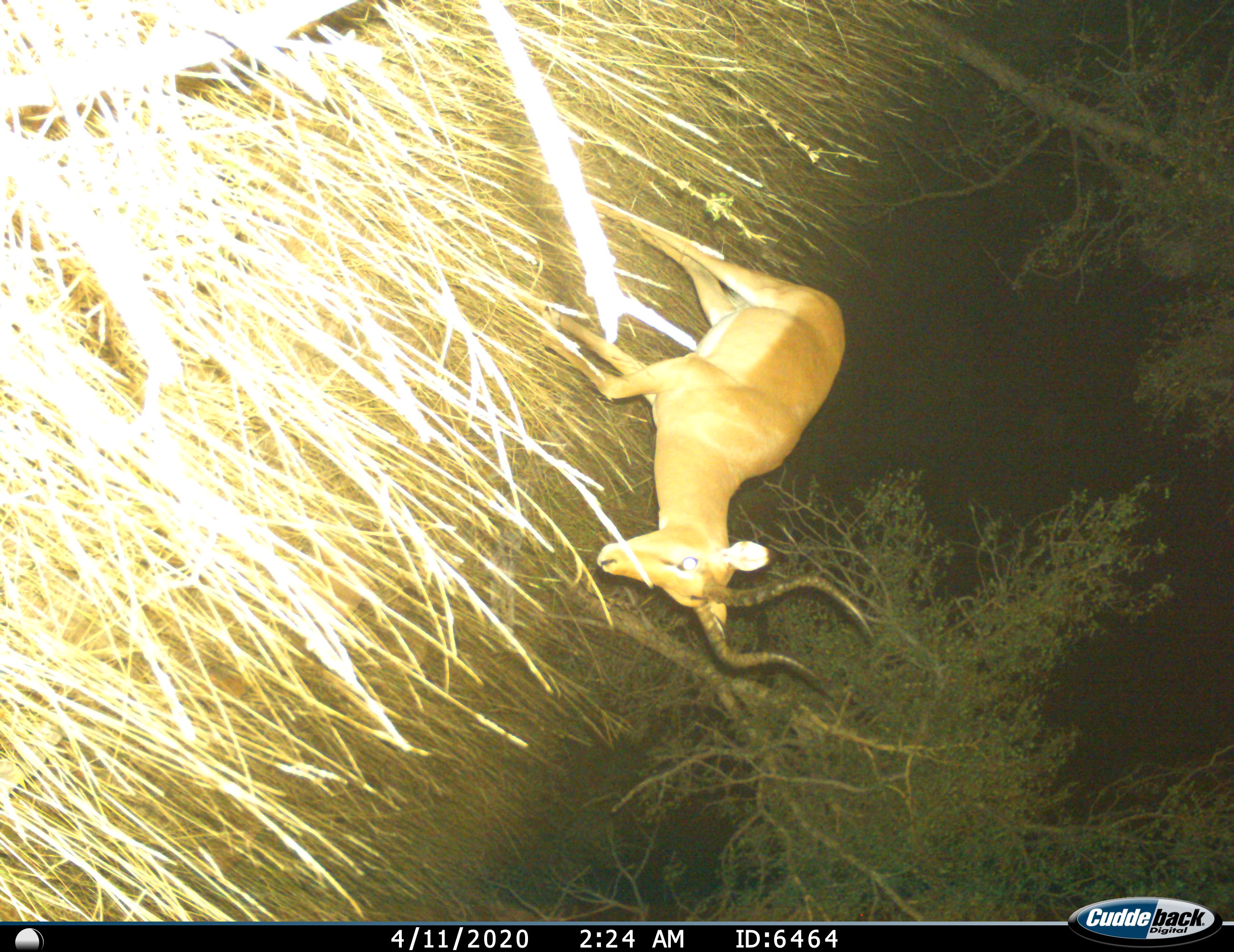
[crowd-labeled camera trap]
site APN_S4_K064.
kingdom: Animalia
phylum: Chordata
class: Mammalia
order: Artiodactyla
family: Bovidae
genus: Aepyceros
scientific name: Aepyceros melampus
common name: impala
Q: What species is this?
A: Impala (Aepyceros melampus).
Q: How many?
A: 1.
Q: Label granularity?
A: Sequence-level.